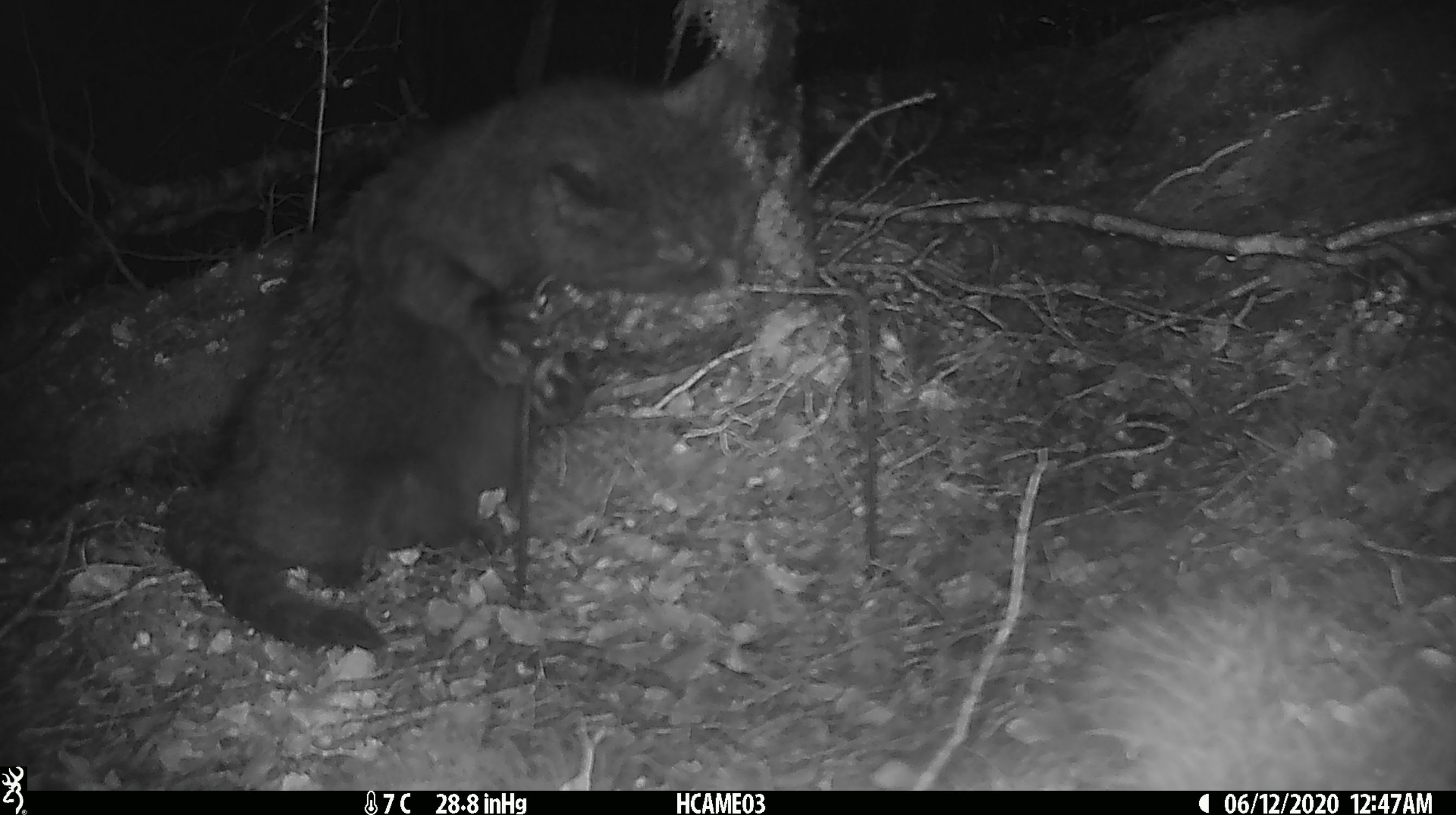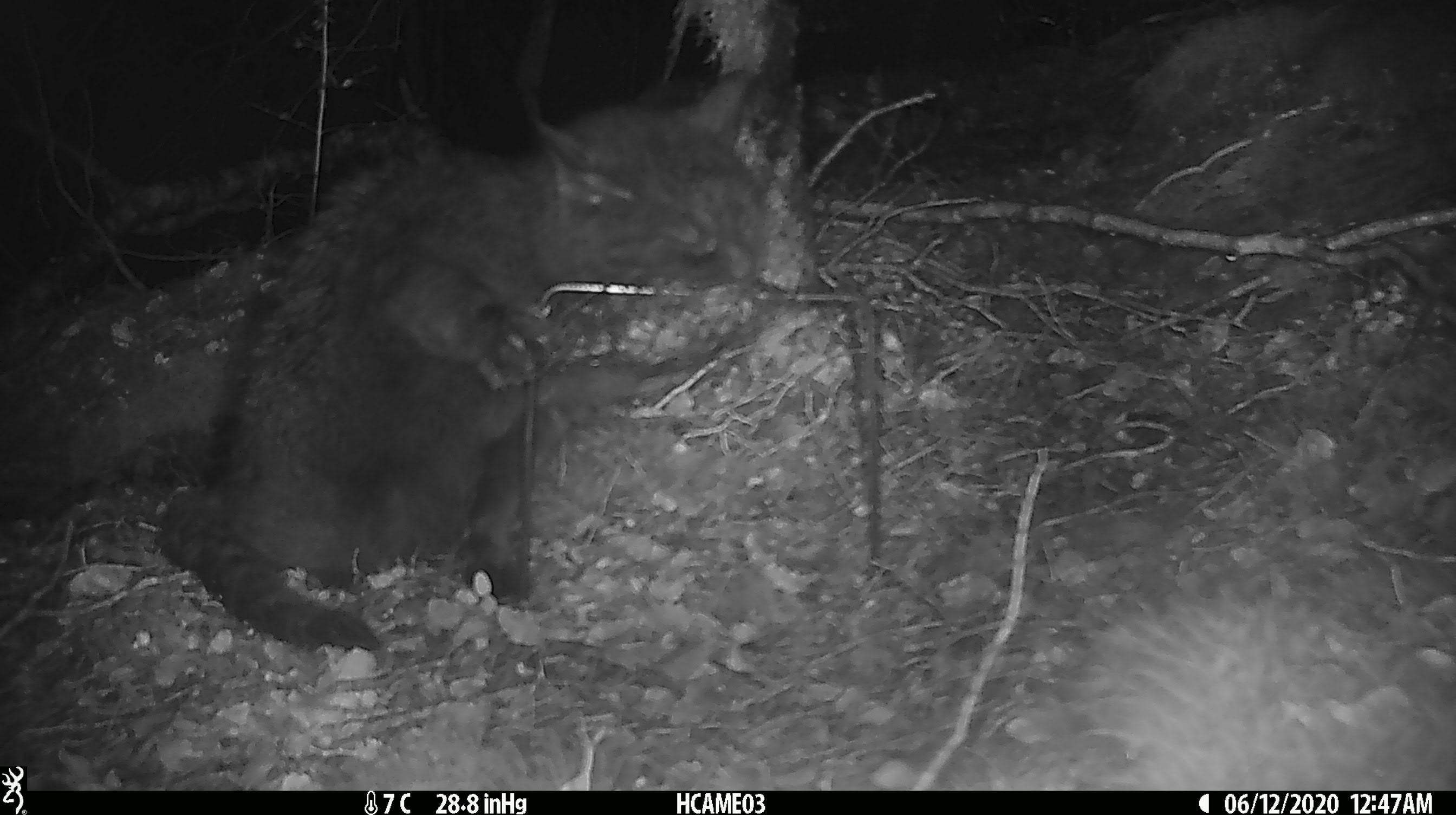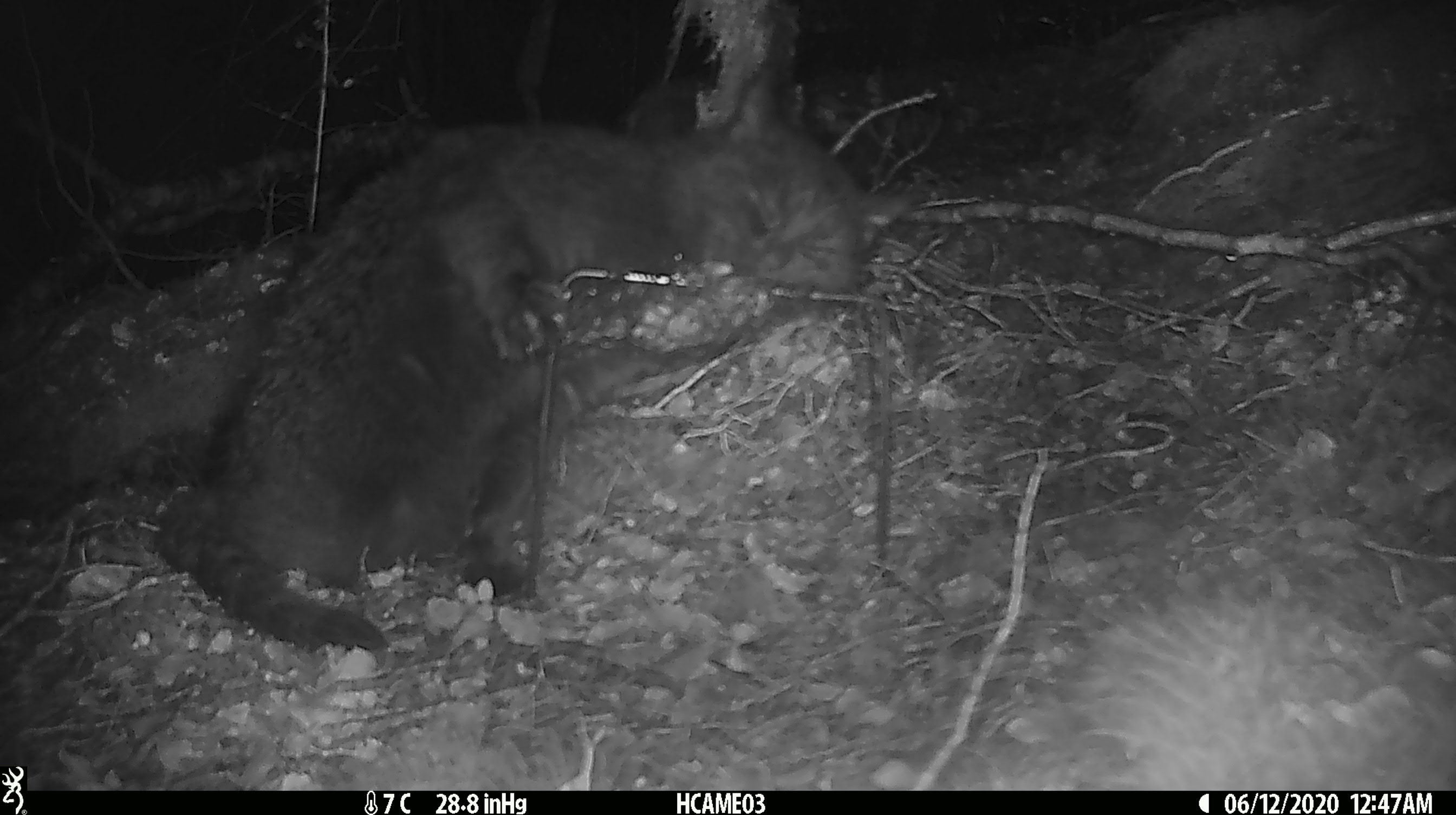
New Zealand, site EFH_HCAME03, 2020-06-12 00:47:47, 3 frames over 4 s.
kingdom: Animalia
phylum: Chordata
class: Mammalia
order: Carnivora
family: Felidae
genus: Felis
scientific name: Felis catus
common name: domestic cat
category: cat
Cat (domestic cat) (Felis catus).